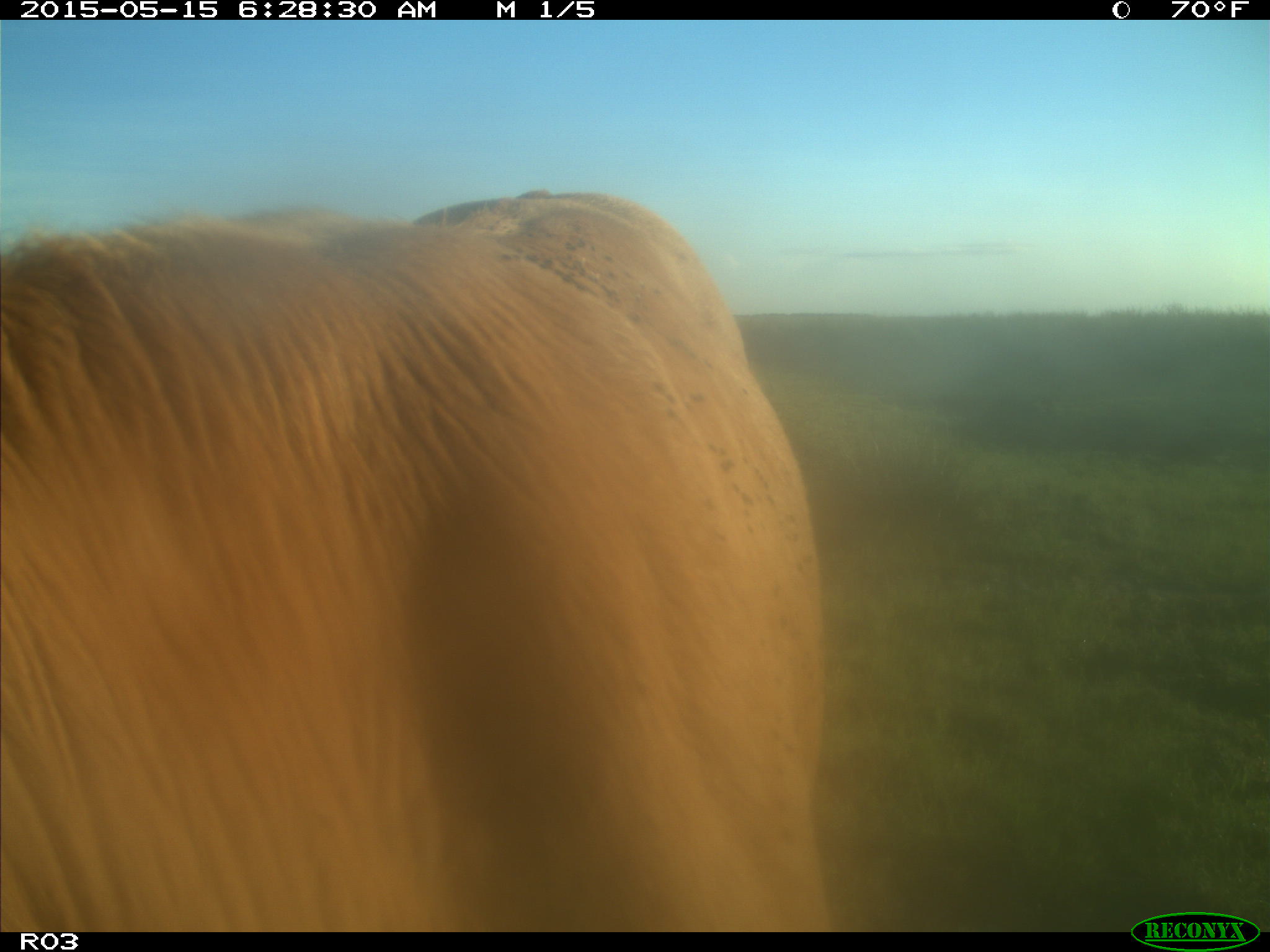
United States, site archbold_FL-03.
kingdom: Animalia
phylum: Chordata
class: Mammalia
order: Artiodactyla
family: Bovidae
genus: Bos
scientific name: Bos taurus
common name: domestic cow